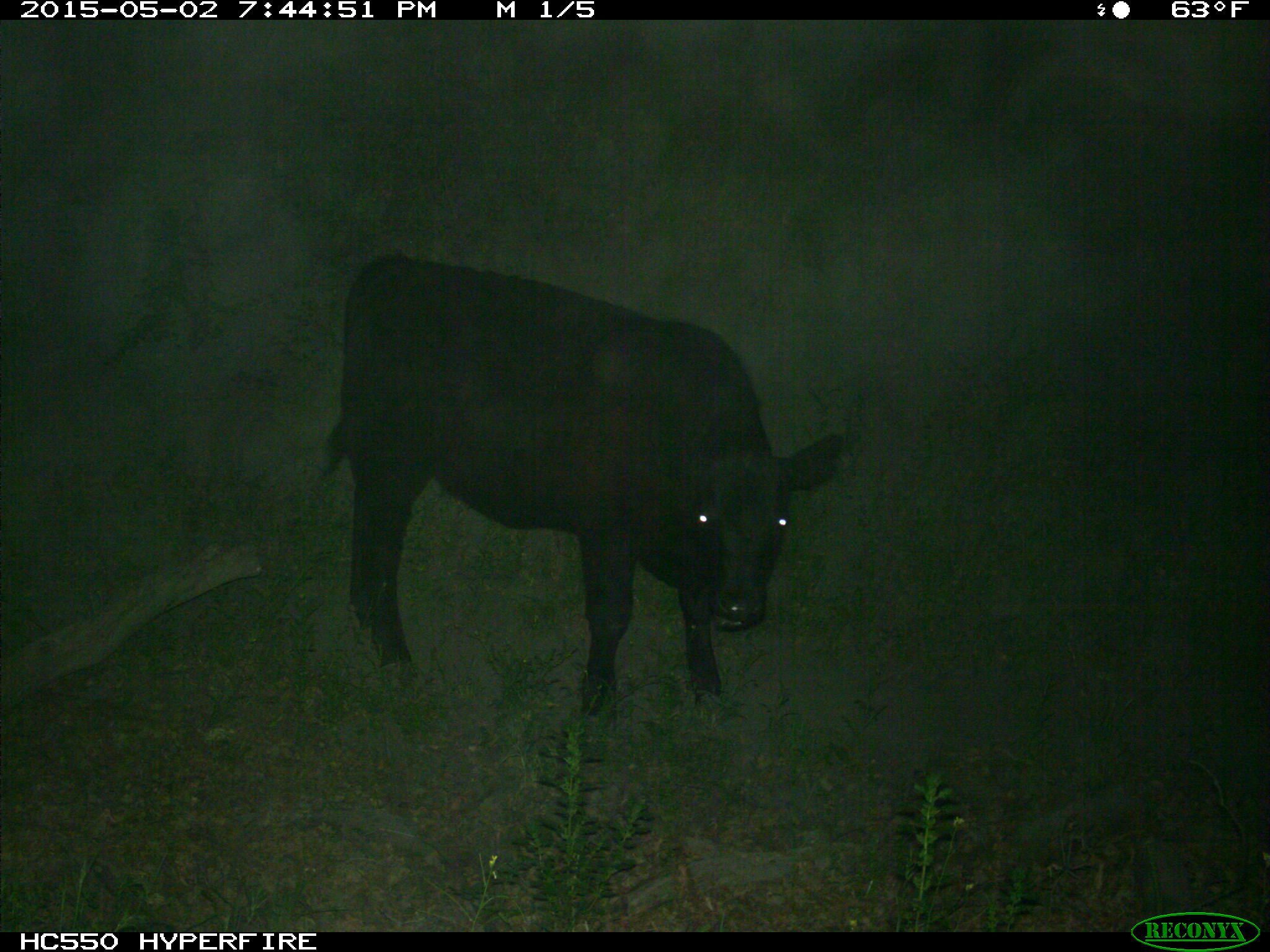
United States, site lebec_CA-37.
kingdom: Animalia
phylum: Chordata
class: Mammalia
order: Artiodactyla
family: Bovidae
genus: Bos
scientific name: Bos taurus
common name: domestic cow